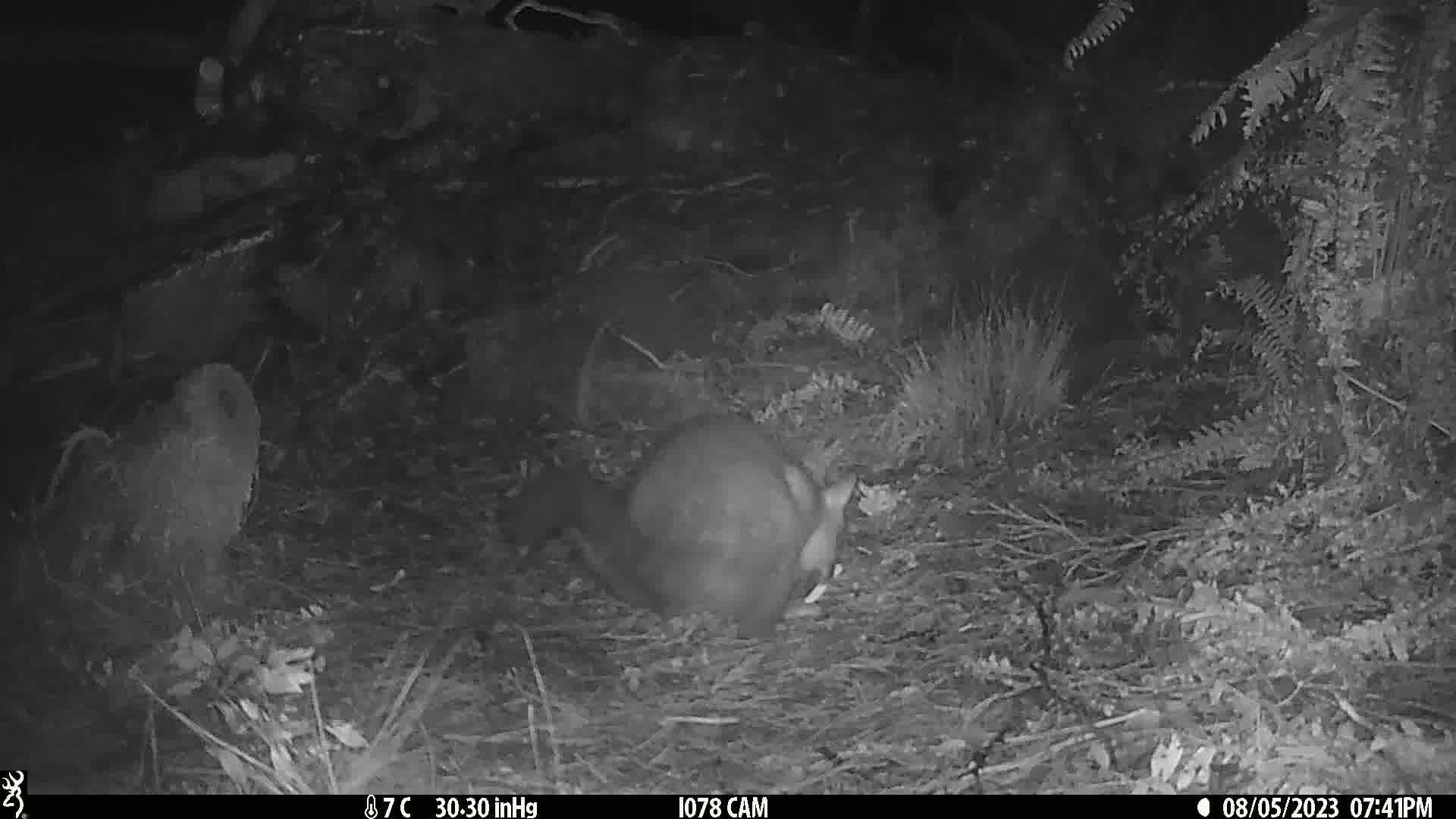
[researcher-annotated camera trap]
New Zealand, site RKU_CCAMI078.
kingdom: Animalia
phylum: Chordata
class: Mammalia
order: Diprotodontia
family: Phalangeridae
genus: Trichosurus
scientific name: Trichosurus vulpecula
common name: common brushtail possum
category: possum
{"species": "possum (common brushtail possum) (Trichosurus vulpecula)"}